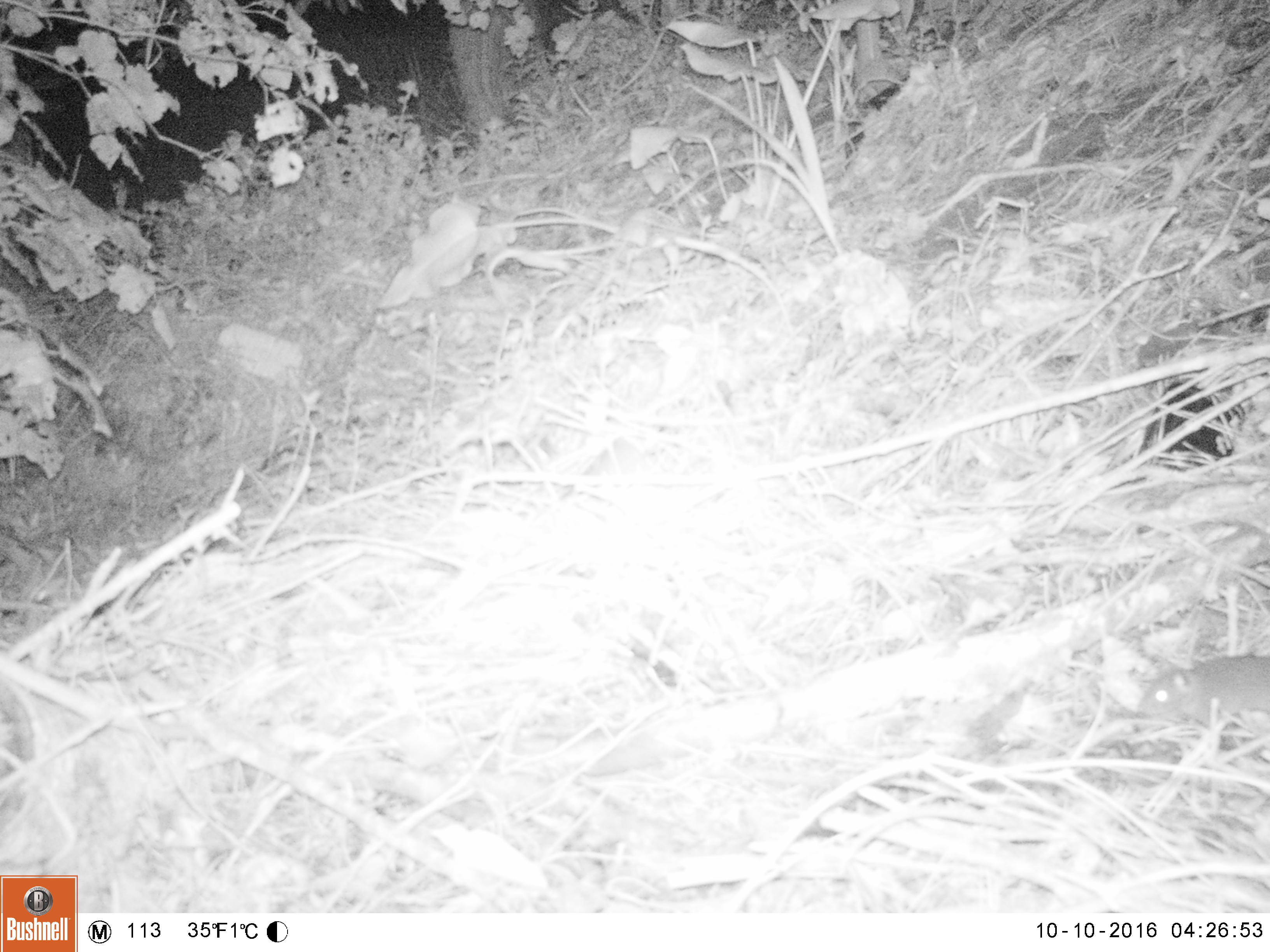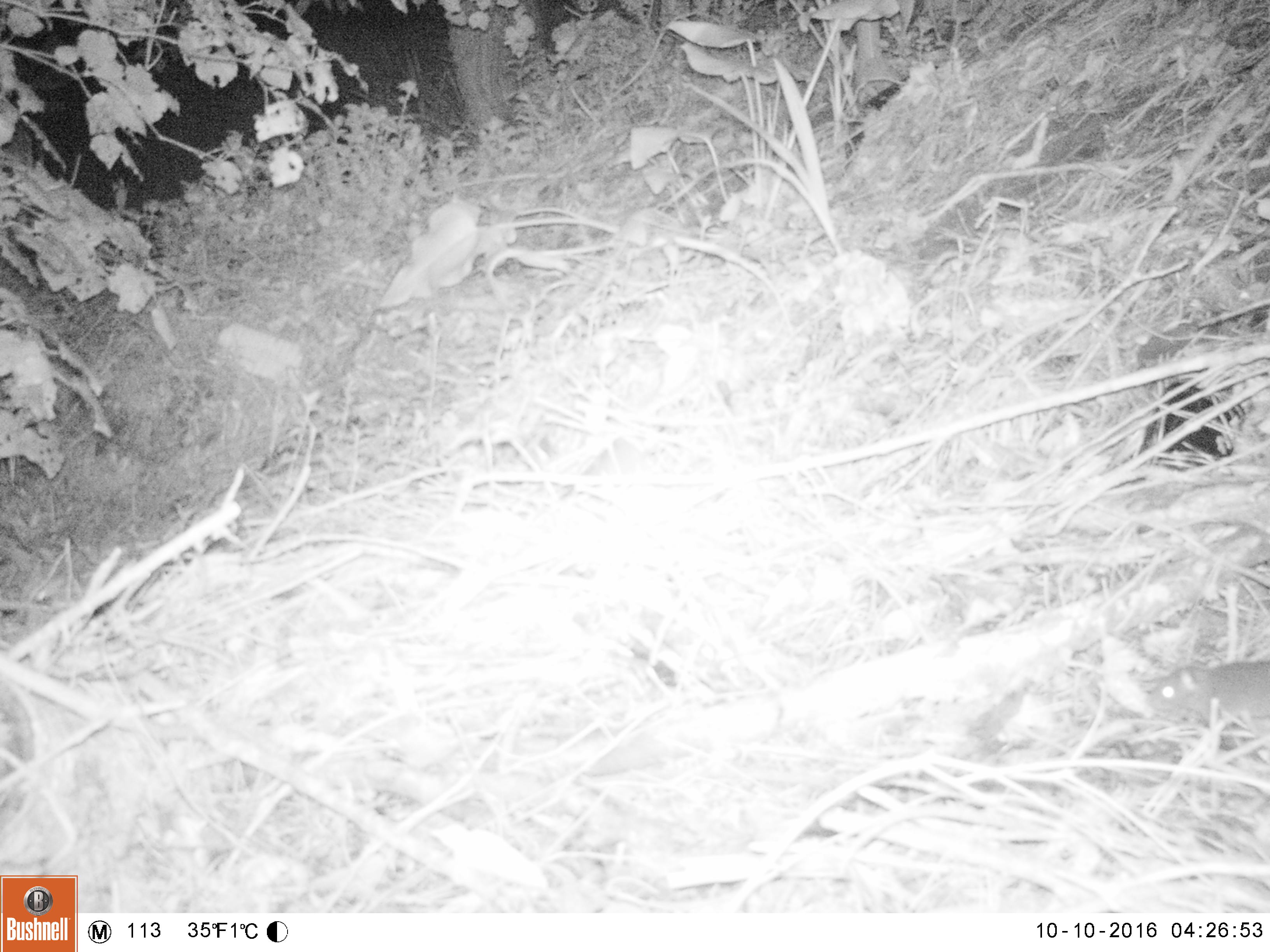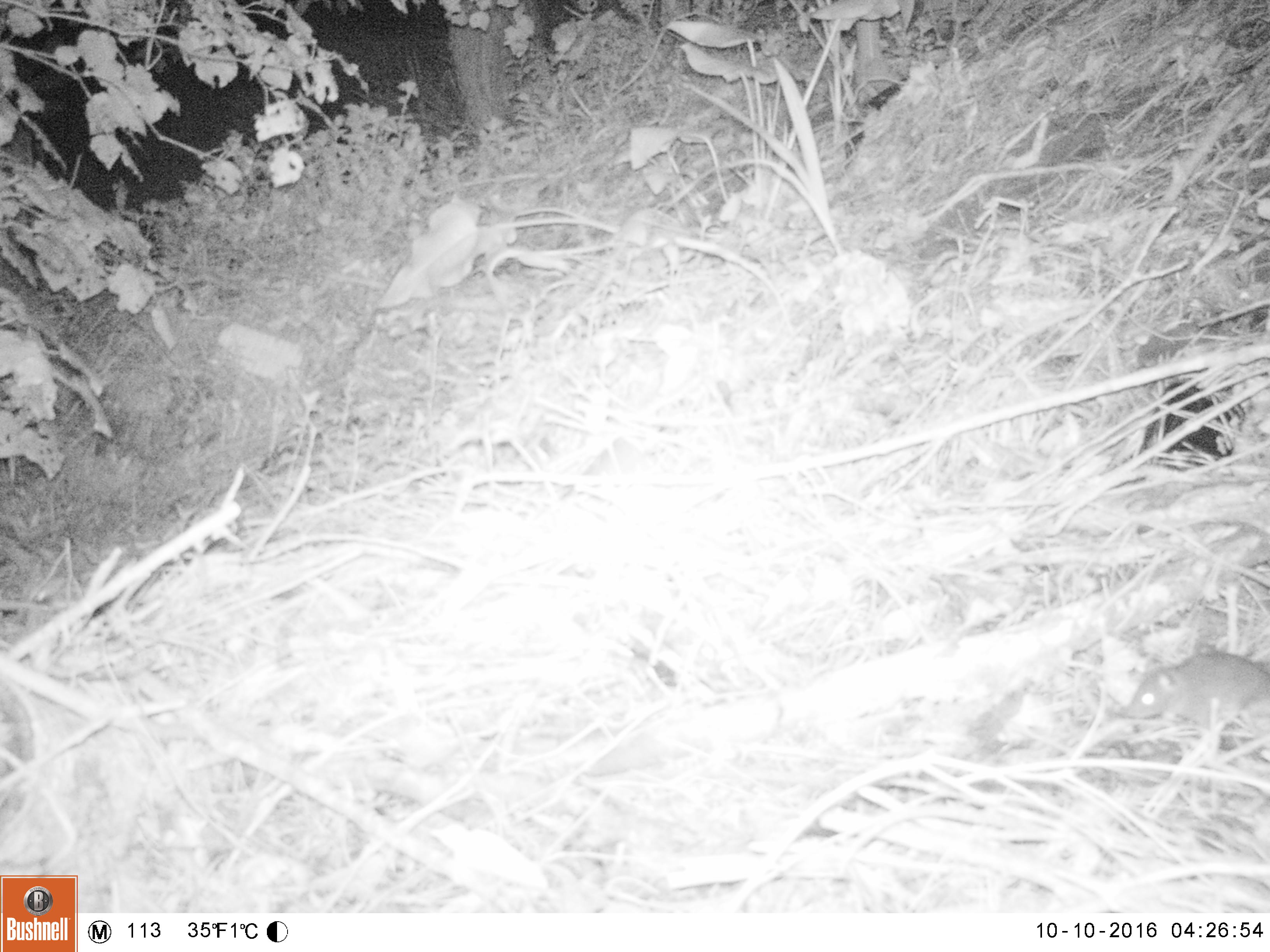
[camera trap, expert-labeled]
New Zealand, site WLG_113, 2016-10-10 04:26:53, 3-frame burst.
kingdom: Animalia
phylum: Chordata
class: Mammalia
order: Rodentia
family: Muridae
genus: Rattus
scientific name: Rattus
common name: rat